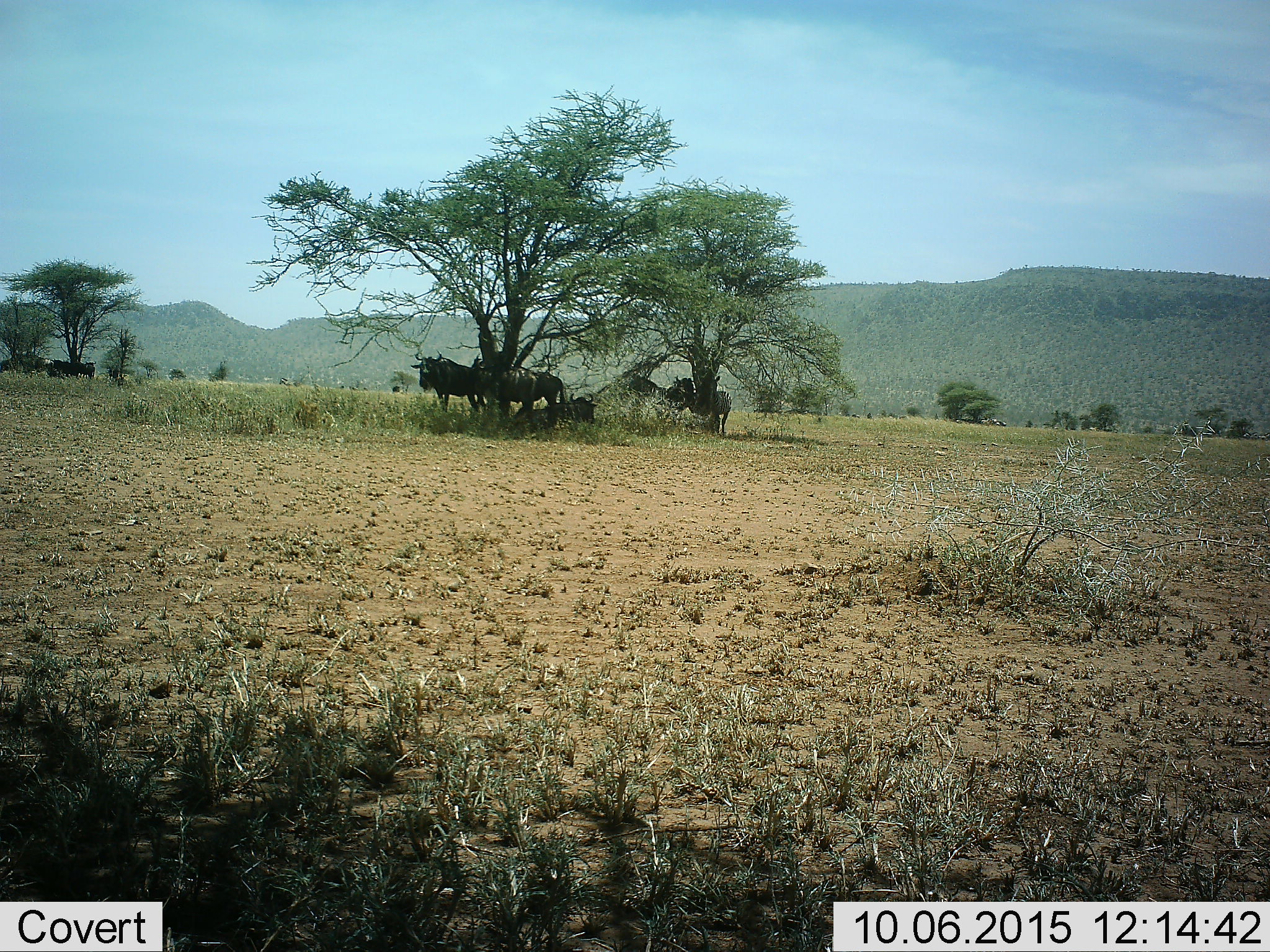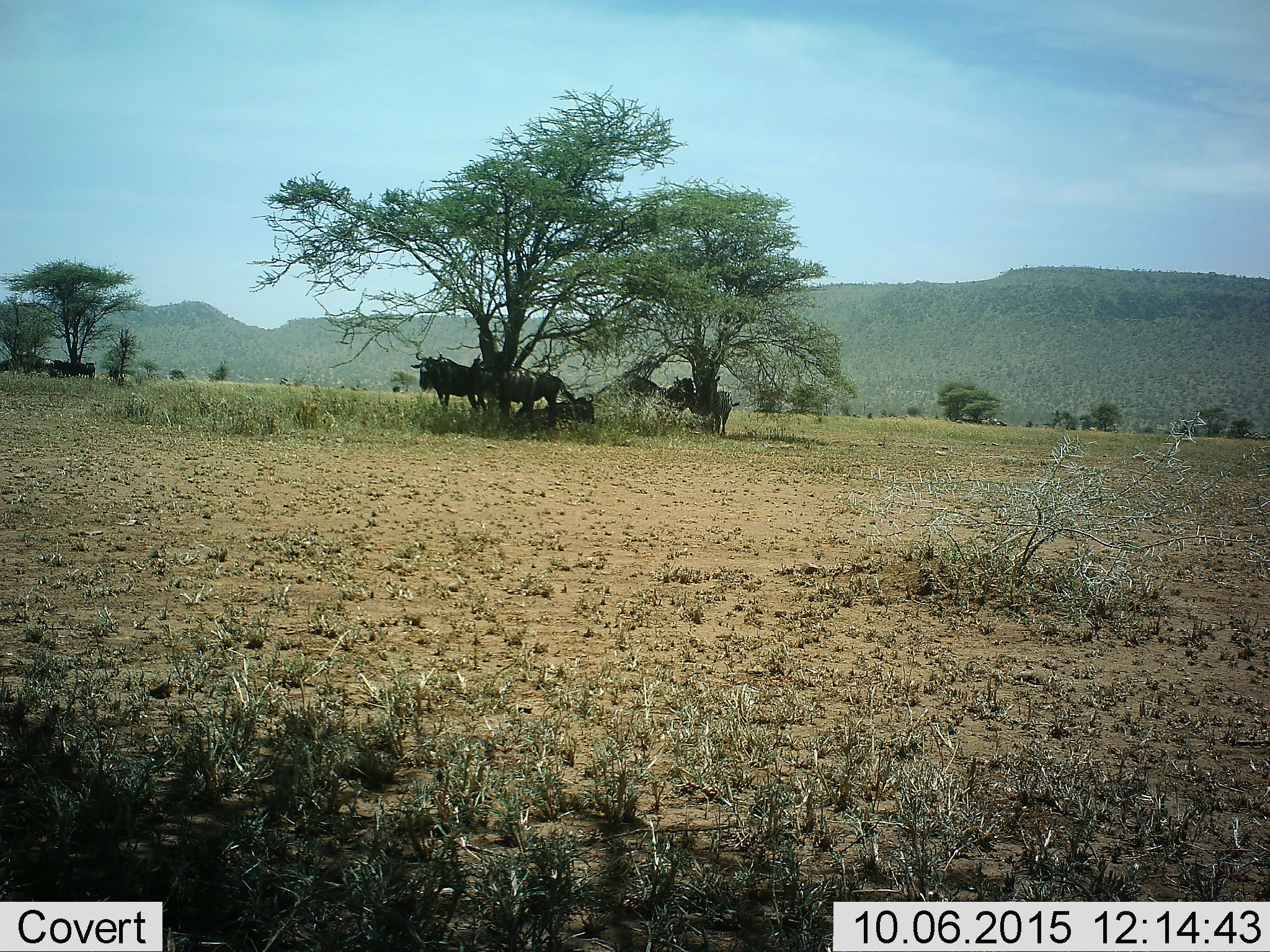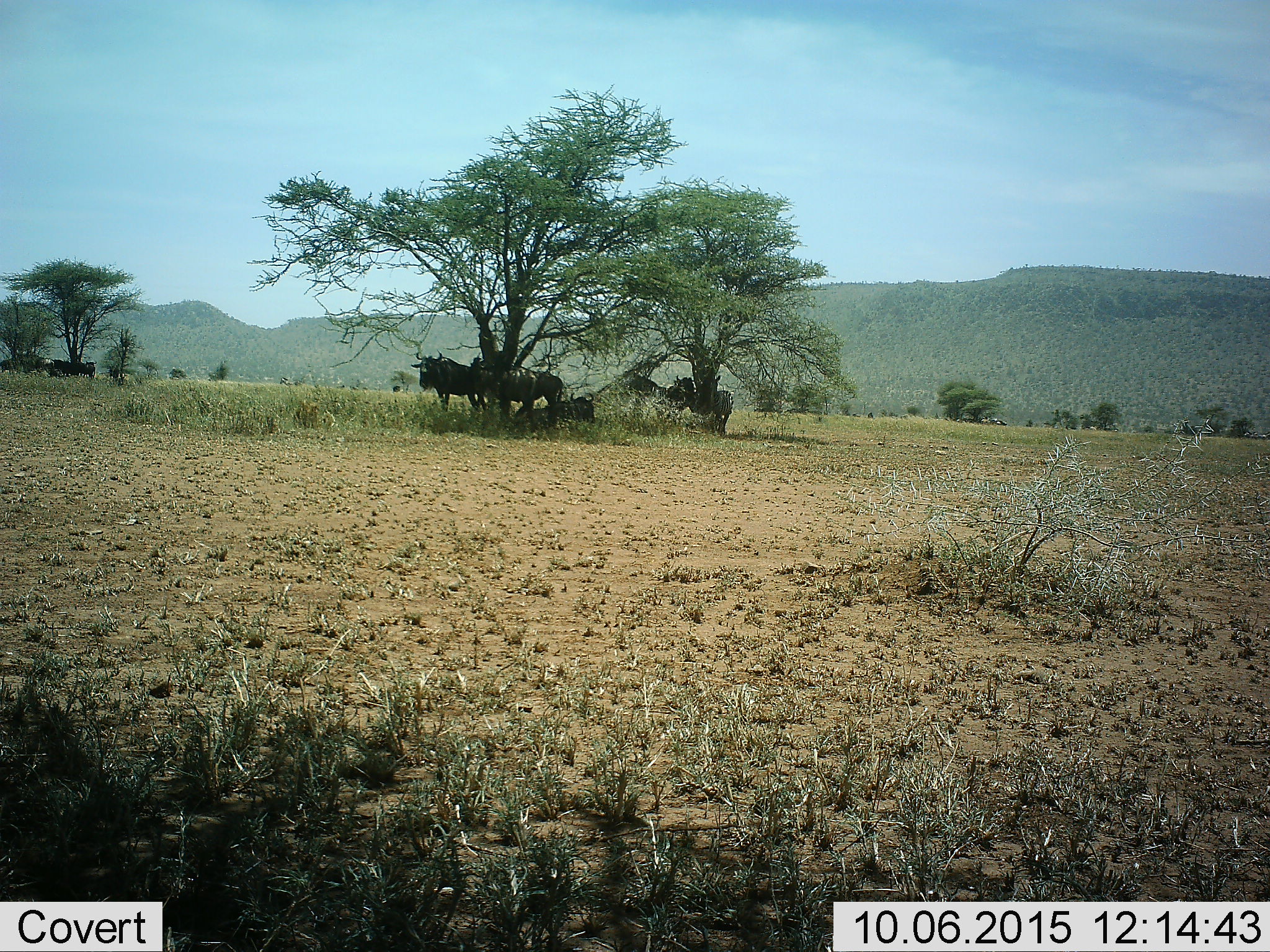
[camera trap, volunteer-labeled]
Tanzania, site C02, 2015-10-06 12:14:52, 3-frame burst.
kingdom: Animalia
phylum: Chordata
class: Mammalia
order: Artiodactyla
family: Bovidae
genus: Connochaetes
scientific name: Connochaetes taurinus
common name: blue wildebeest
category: wildebeest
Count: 9.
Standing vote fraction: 100%.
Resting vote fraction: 85%.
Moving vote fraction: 0%.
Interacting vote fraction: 0%.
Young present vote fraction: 0%.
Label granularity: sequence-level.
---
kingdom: Animalia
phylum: Chordata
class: Mammalia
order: Perissodactyla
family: Equidae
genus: Equus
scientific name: Equus quagga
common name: plains zebra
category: zebra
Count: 2.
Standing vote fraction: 92%.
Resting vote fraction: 33%.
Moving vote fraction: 17%.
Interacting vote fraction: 0%.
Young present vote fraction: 0%.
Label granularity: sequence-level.